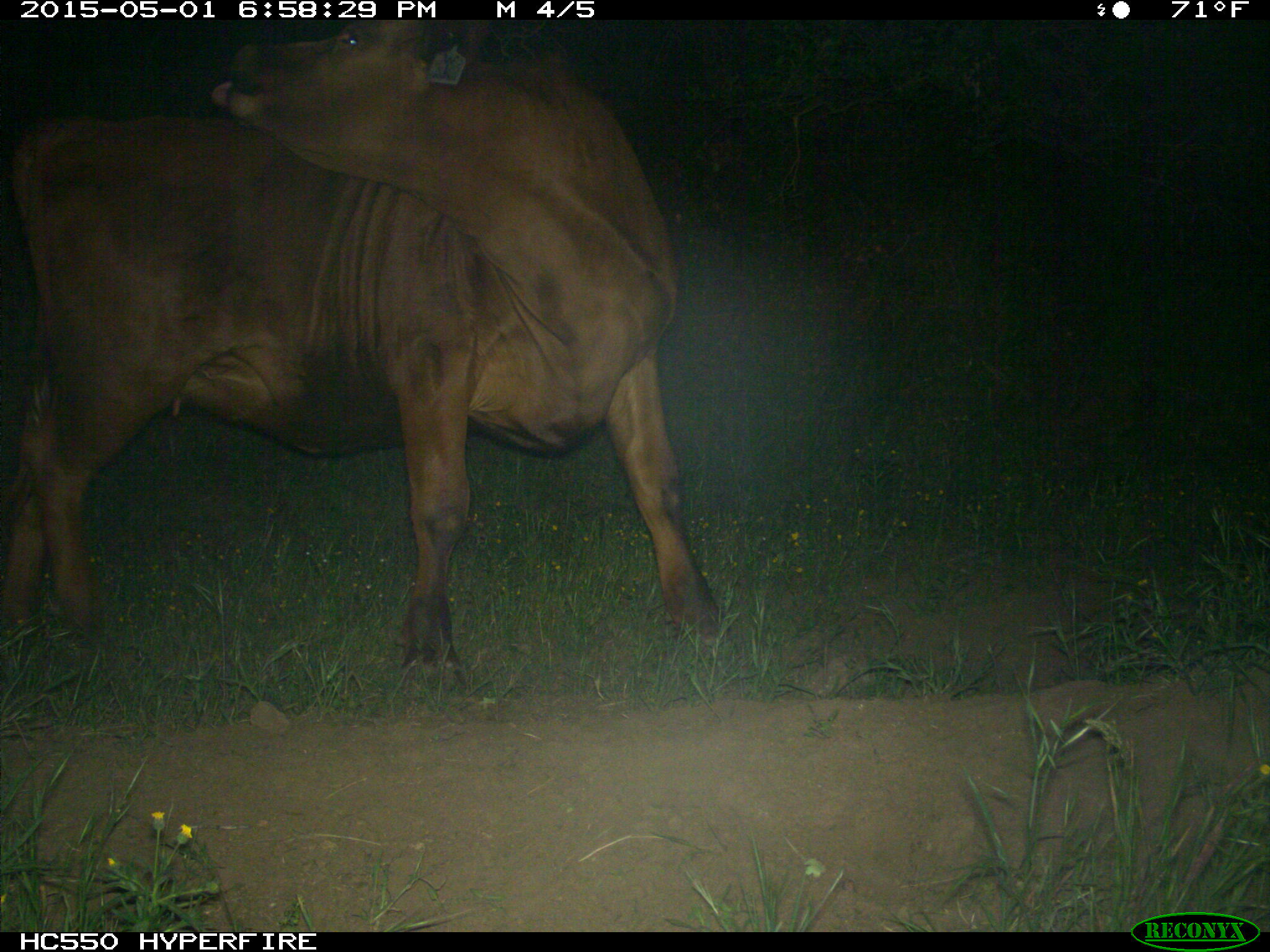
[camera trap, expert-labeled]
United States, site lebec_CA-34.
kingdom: Animalia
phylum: Chordata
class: Mammalia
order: Artiodactyla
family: Bovidae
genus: Bos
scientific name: Bos taurus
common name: domestic cow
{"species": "Bos taurus (domestic cow)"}